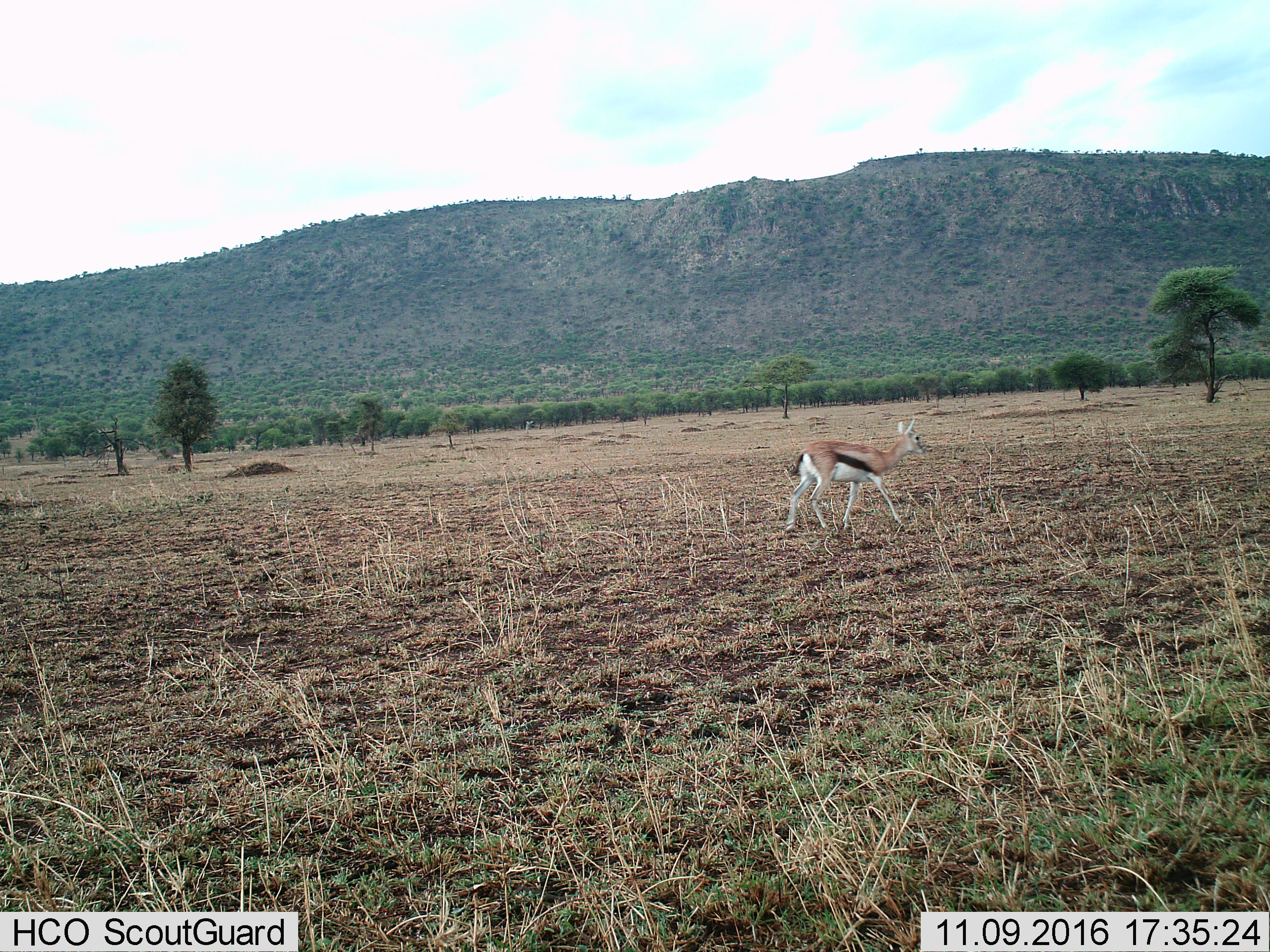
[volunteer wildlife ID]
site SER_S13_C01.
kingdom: Animalia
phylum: Chordata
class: Mammalia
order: Artiodactyla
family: Bovidae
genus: Eudorcas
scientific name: Eudorcas thomsonii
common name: thomson's gazelle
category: gazellethomsons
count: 1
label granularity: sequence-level